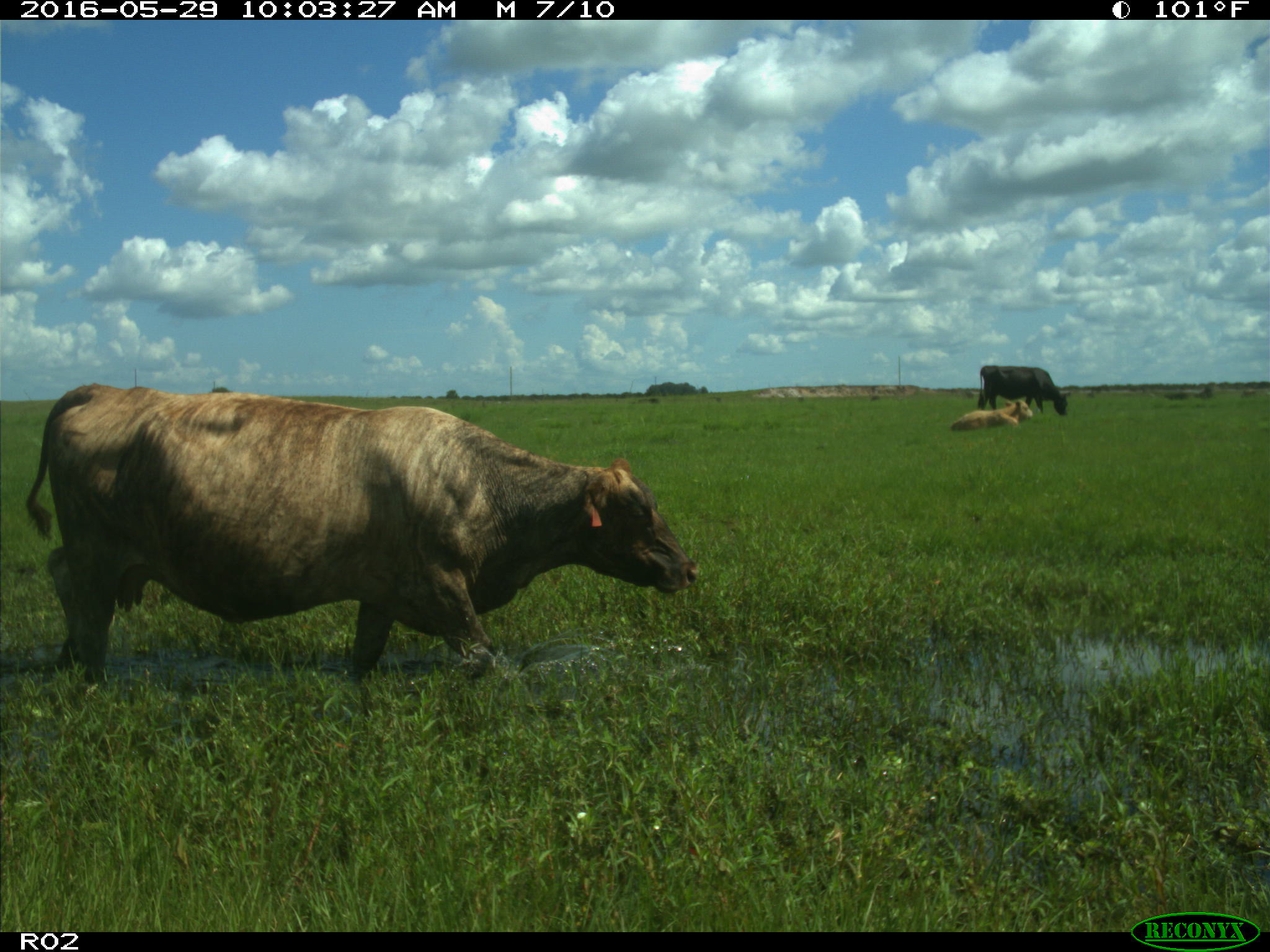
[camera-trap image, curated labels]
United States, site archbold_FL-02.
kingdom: Animalia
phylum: Chordata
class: Mammalia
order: Artiodactyla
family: Bovidae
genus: Bos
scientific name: Bos taurus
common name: domestic cow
Bos taurus (domestic cow).